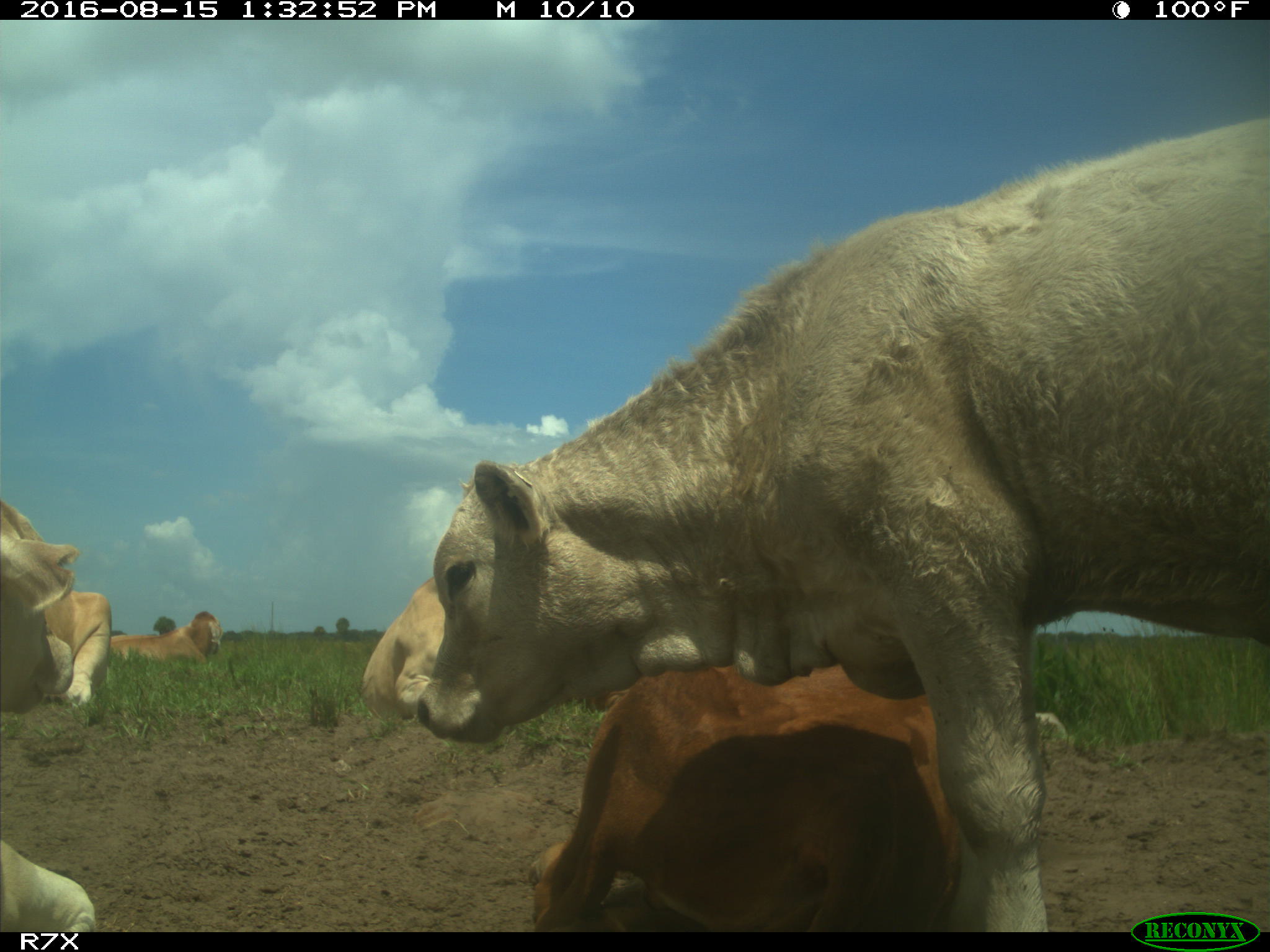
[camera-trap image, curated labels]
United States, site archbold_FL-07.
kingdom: Animalia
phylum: Chordata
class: Mammalia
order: Artiodactyla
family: Bovidae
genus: Bos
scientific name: Bos taurus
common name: domestic cow